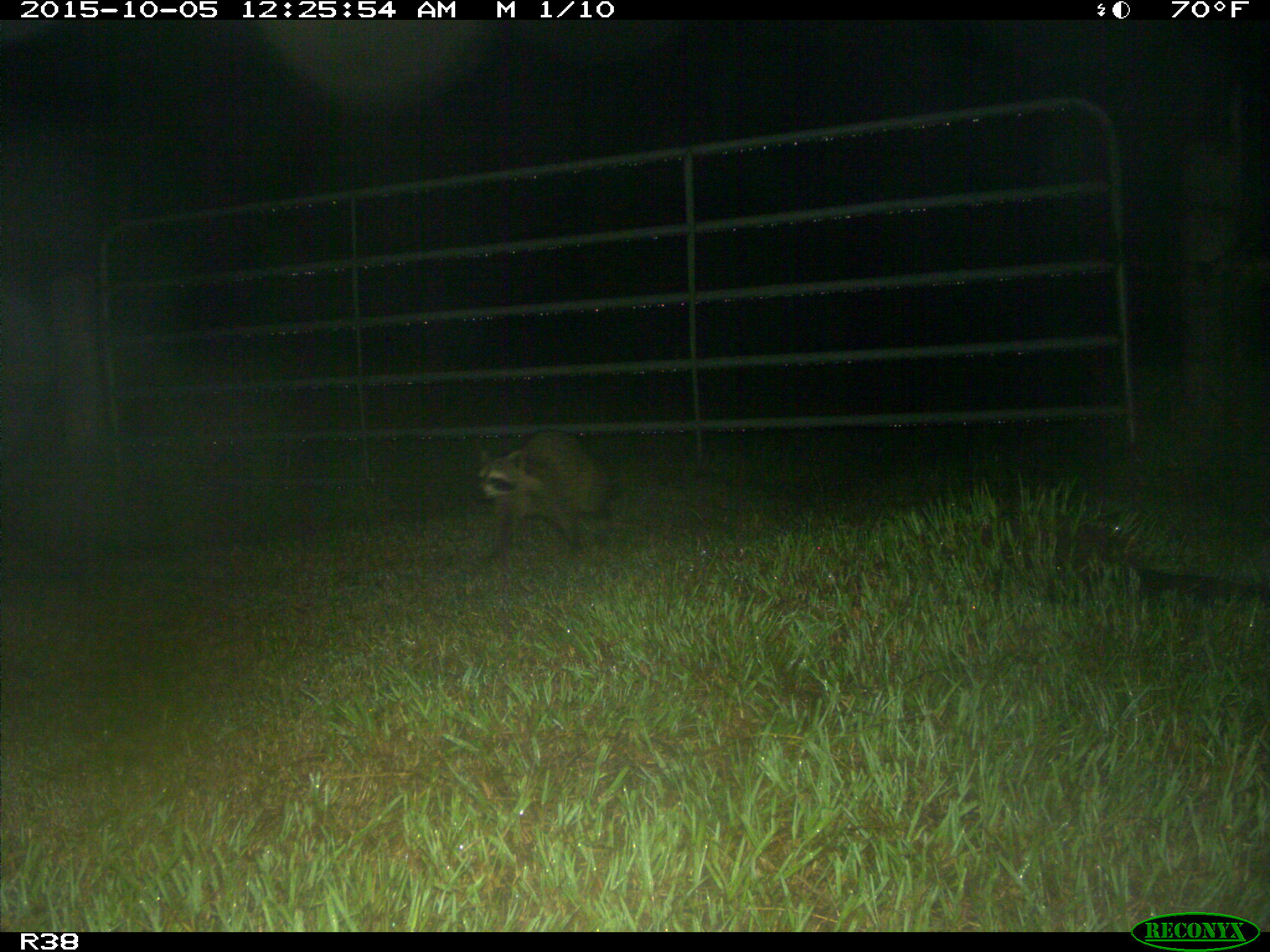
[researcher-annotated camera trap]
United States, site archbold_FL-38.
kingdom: Animalia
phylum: Chordata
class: Mammalia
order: Carnivora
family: Procyonidae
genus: Procyon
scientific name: Procyon lotor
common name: common raccoon